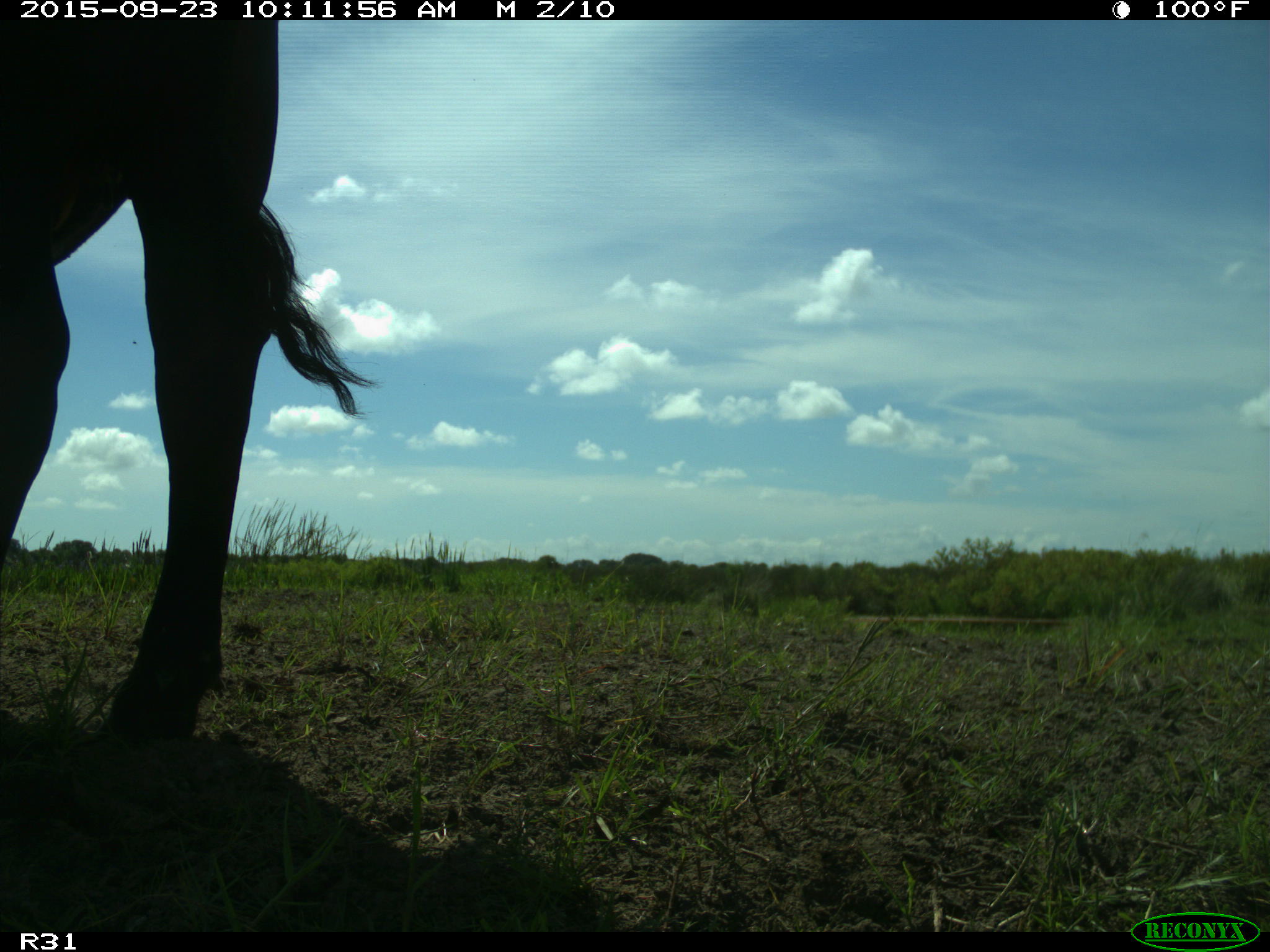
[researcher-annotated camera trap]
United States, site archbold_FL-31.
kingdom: Animalia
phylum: Chordata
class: Mammalia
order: Artiodactyla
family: Bovidae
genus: Bos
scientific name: Bos taurus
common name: domestic cow